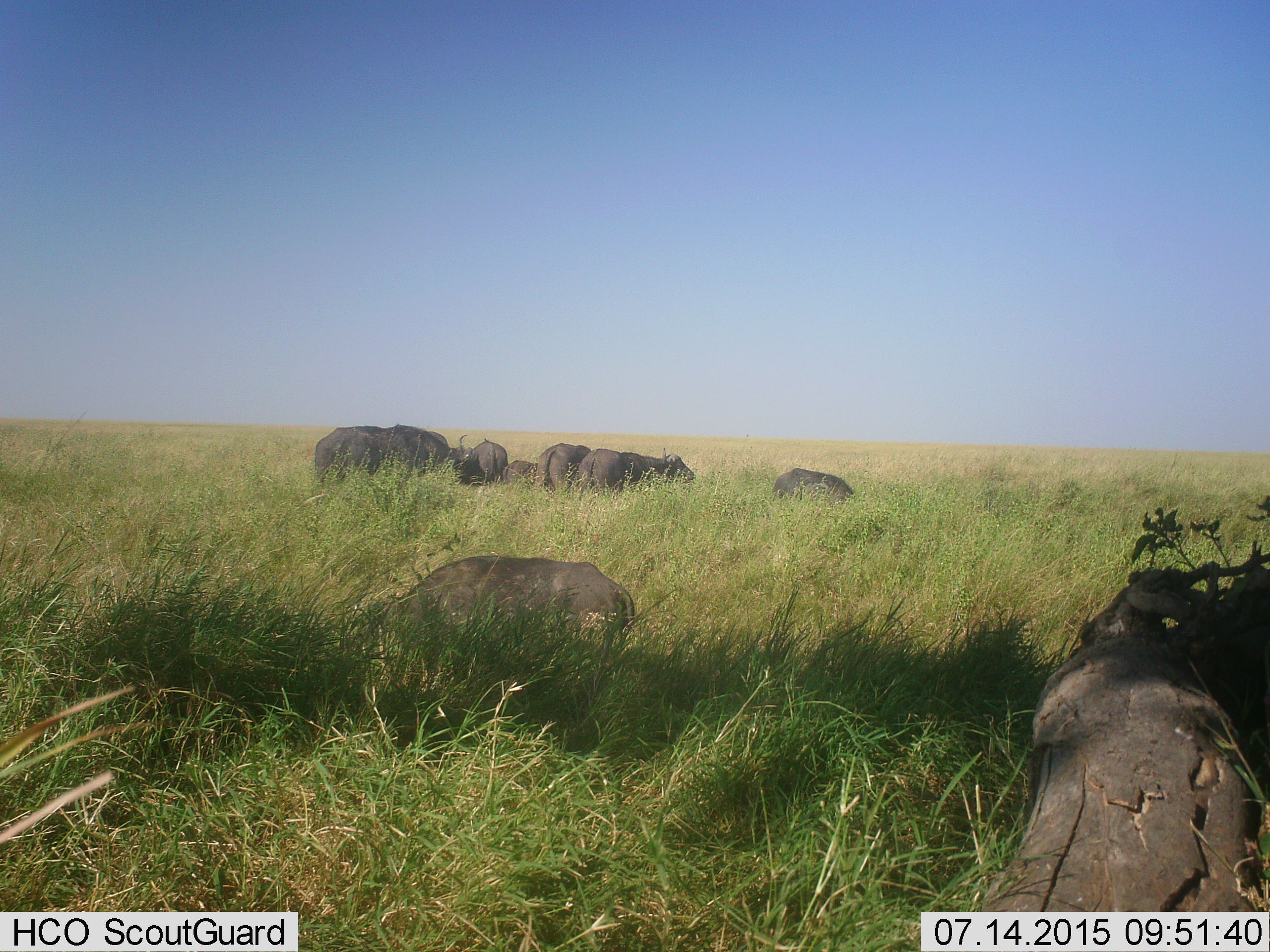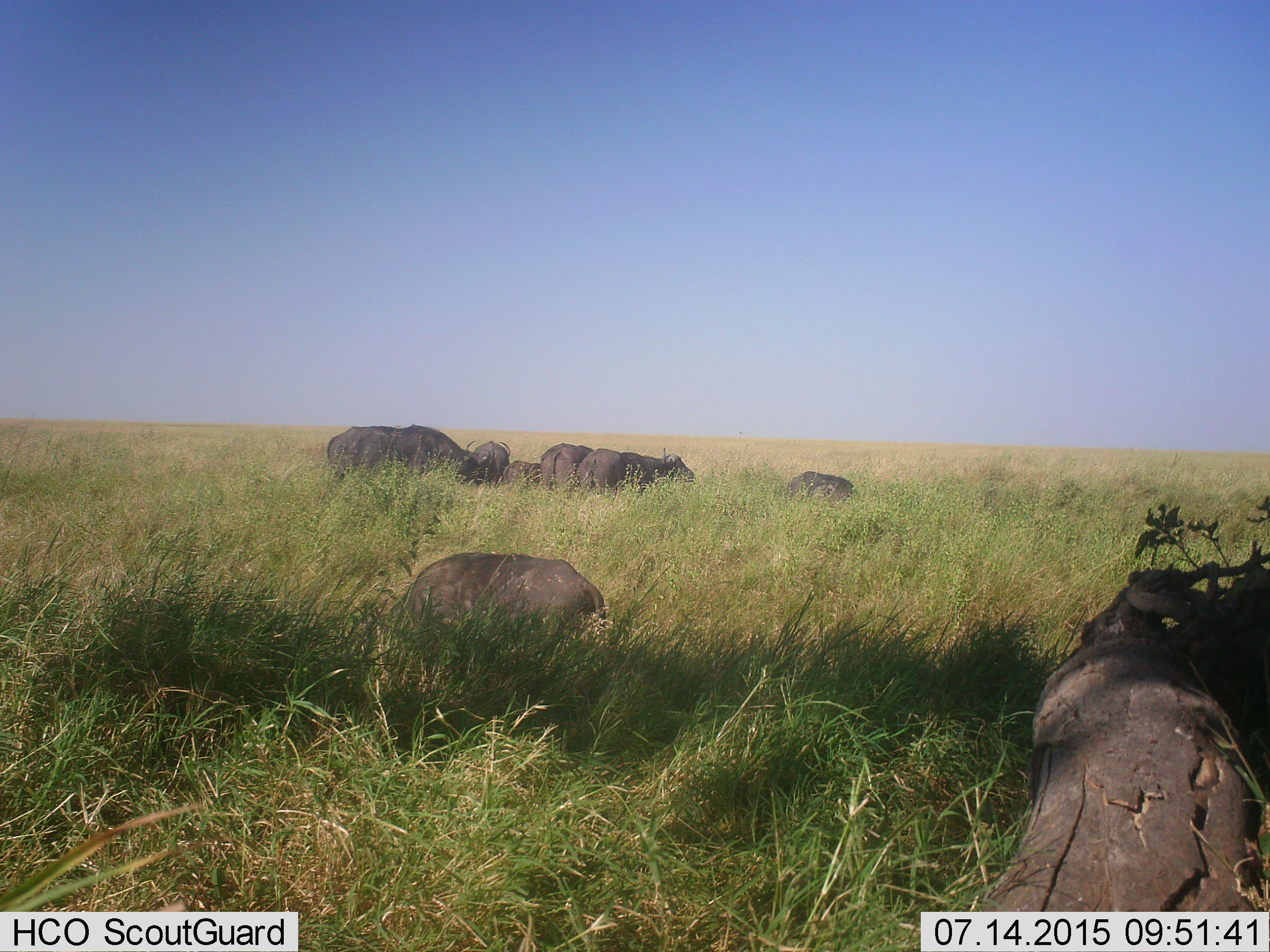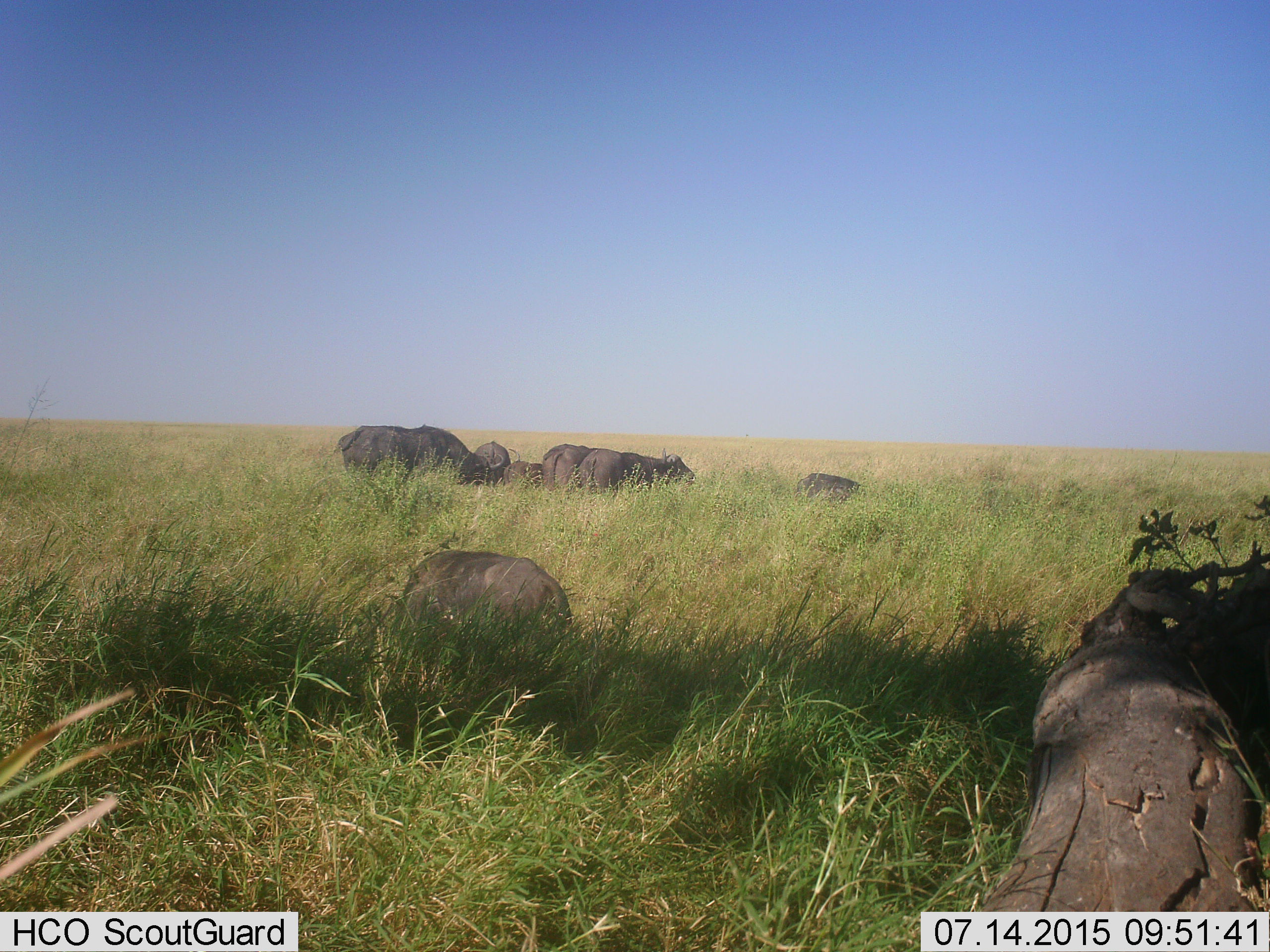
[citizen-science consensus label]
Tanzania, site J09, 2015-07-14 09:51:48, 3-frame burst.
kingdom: Animalia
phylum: Chordata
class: Mammalia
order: Artiodactyla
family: Bovidae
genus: Syncerus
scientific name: Syncerus caffer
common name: cape buffalo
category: buffalo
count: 8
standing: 89%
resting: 11%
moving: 22%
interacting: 11%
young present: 33%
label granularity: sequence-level